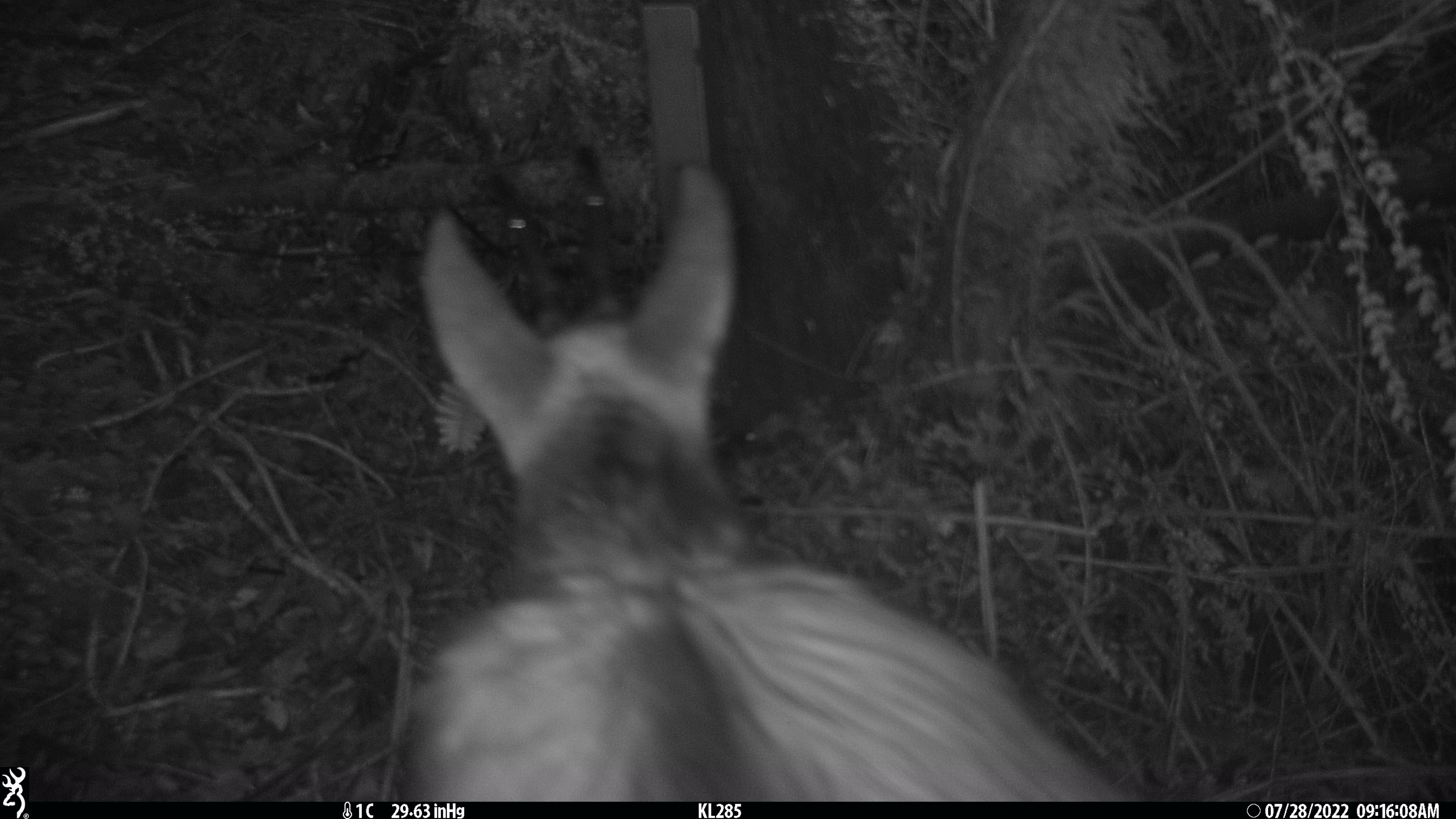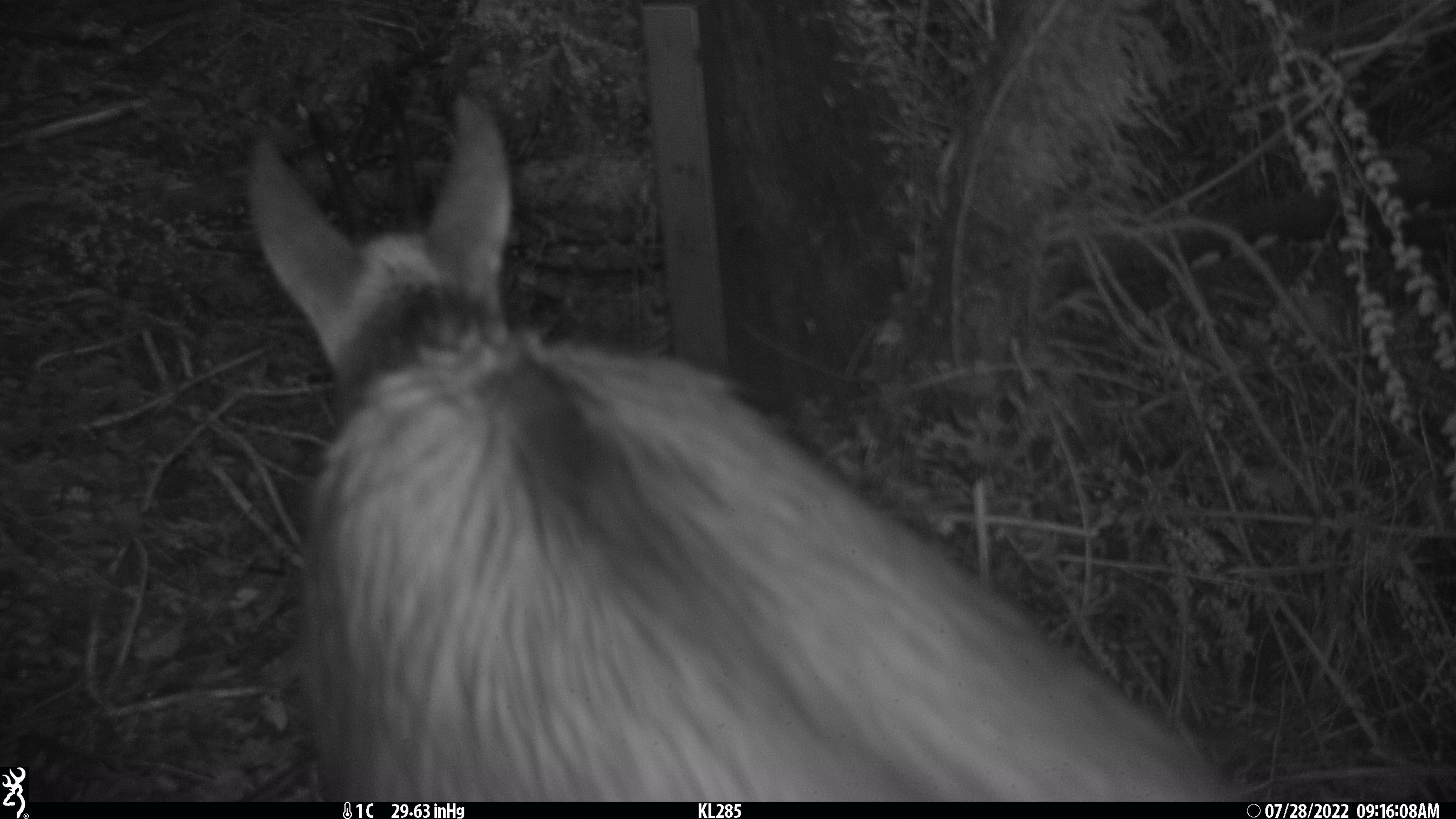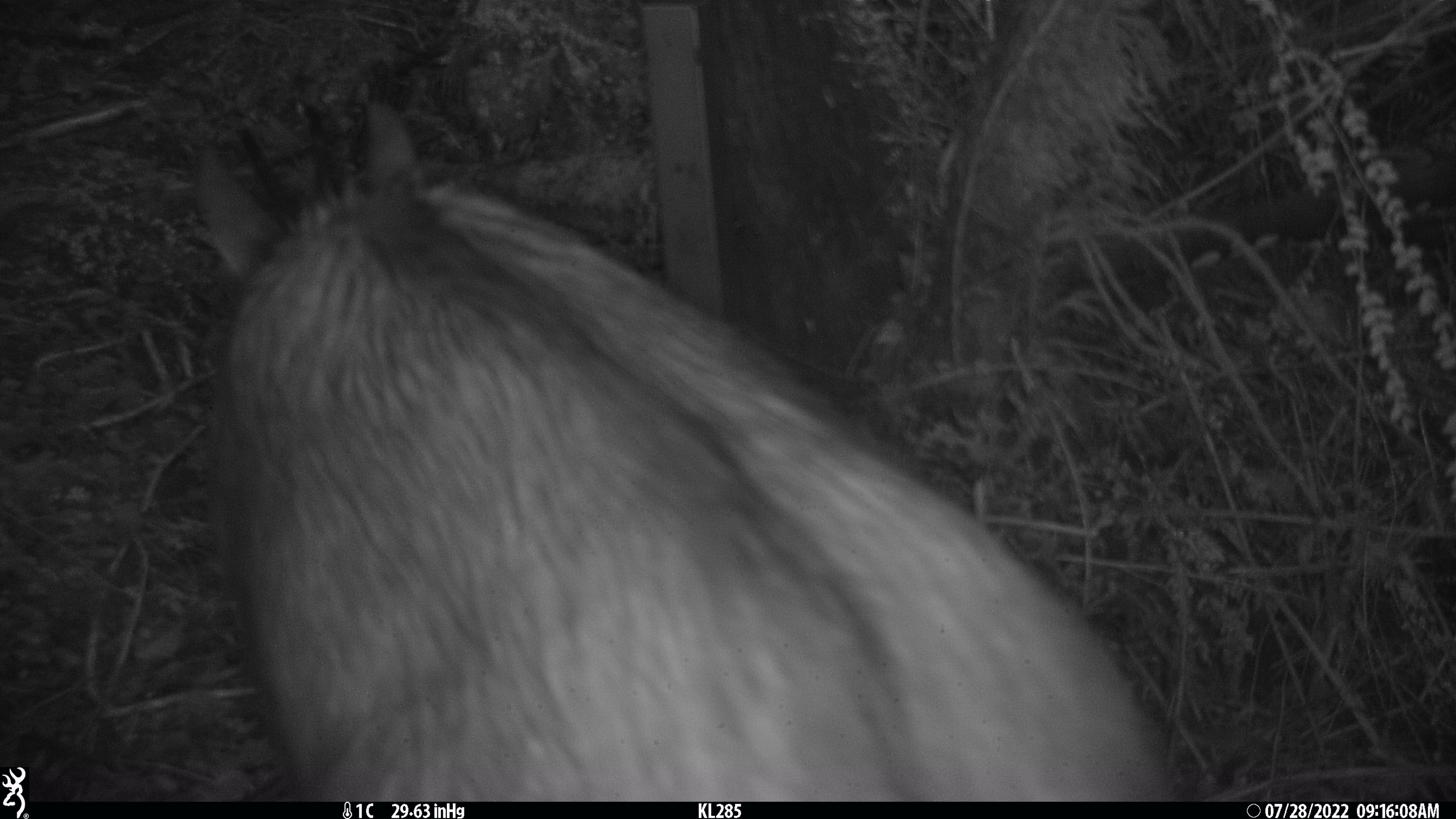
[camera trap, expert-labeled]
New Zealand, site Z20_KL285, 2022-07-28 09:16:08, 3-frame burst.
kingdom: Animalia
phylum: Chordata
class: Mammalia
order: Artiodactyla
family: Bovidae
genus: Rupicapra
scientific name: Rupicapra rupicapra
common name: alpine chamois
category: chamois